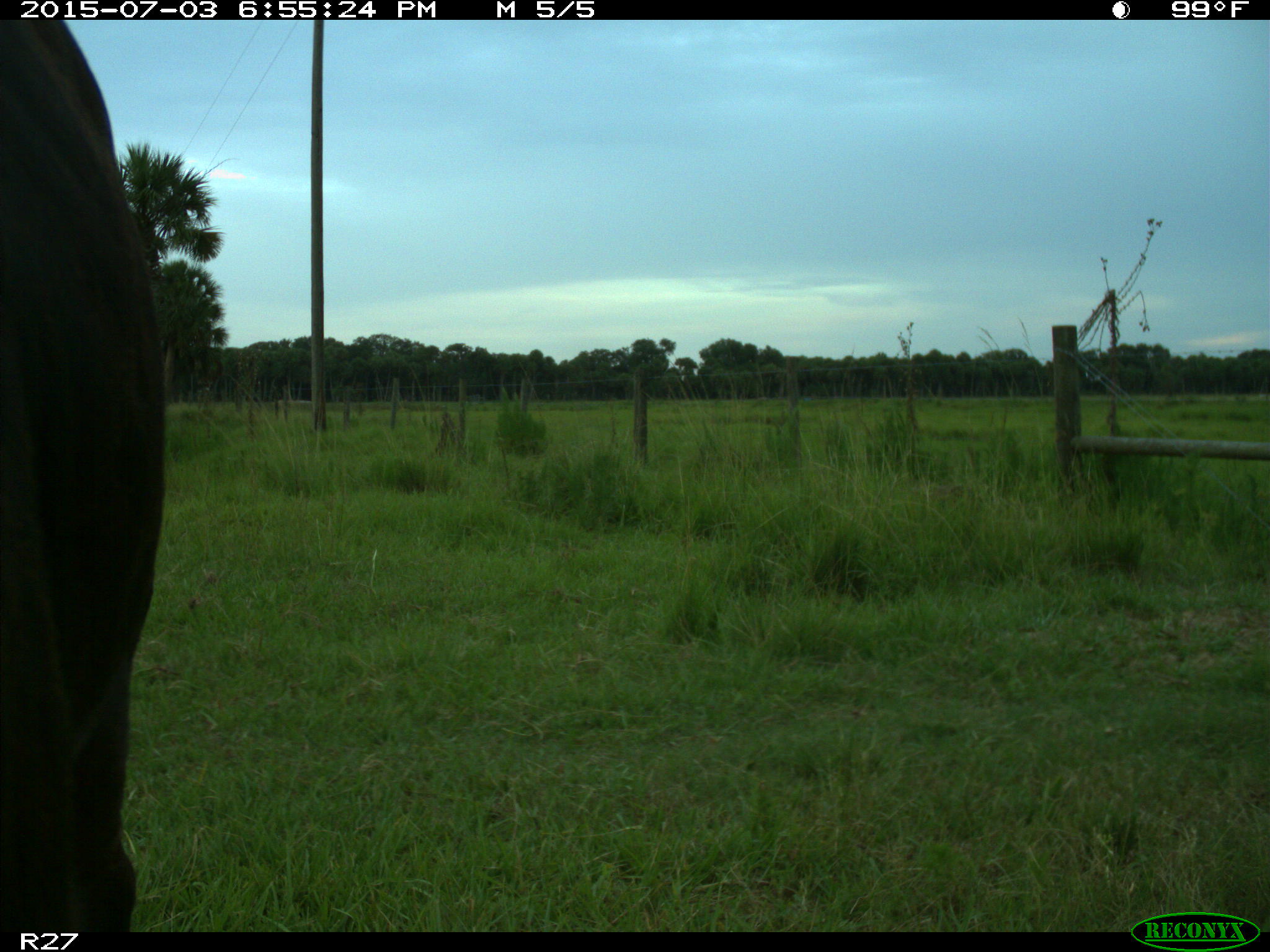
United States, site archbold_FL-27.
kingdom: Animalia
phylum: Chordata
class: Mammalia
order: Artiodactyla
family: Bovidae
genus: Bos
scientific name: Bos taurus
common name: domestic cow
Bos taurus (domestic cow).